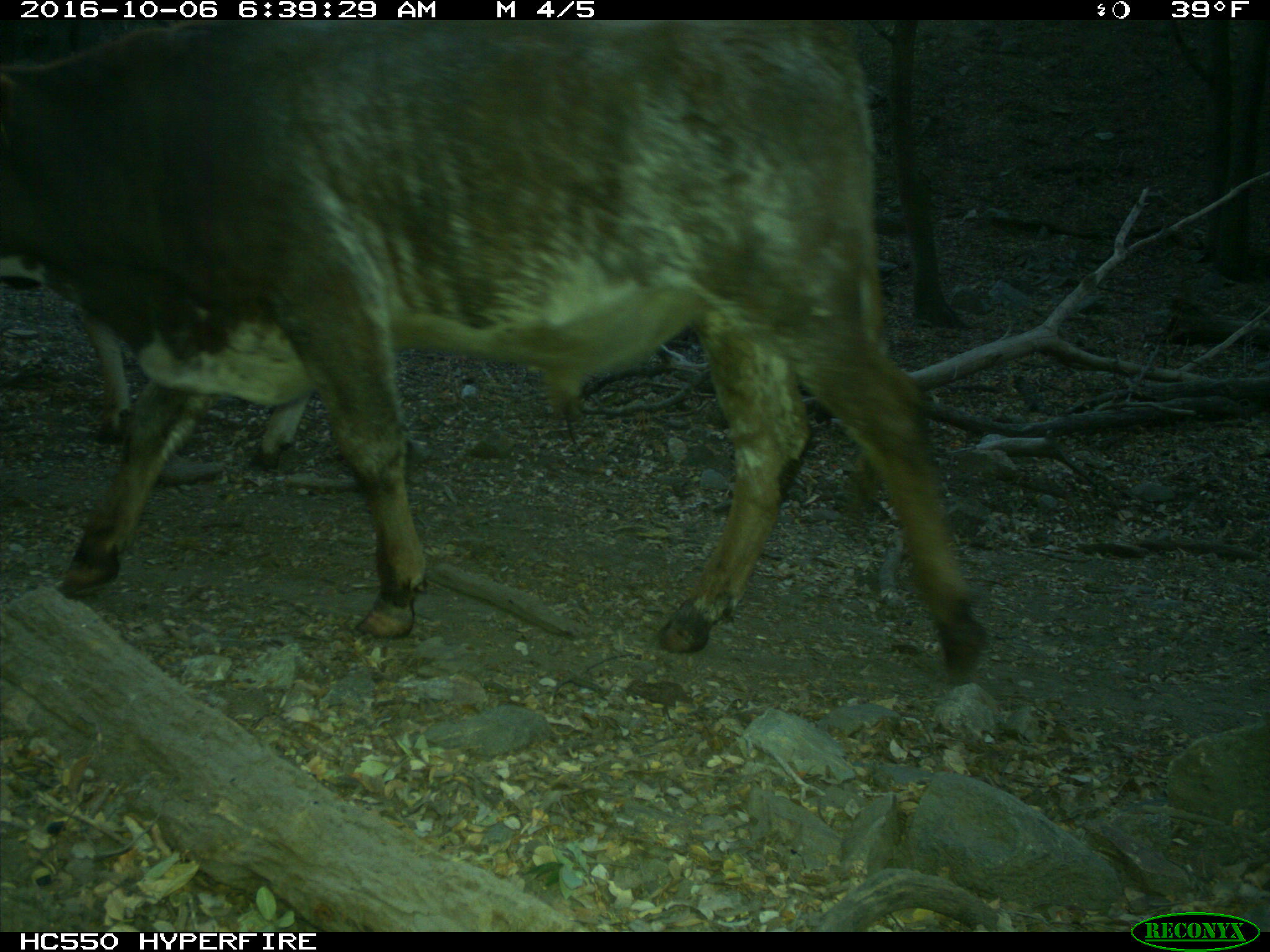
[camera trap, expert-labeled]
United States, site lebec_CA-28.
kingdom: Animalia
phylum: Chordata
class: Mammalia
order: Artiodactyla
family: Bovidae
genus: Bos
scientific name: Bos taurus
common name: domestic cow